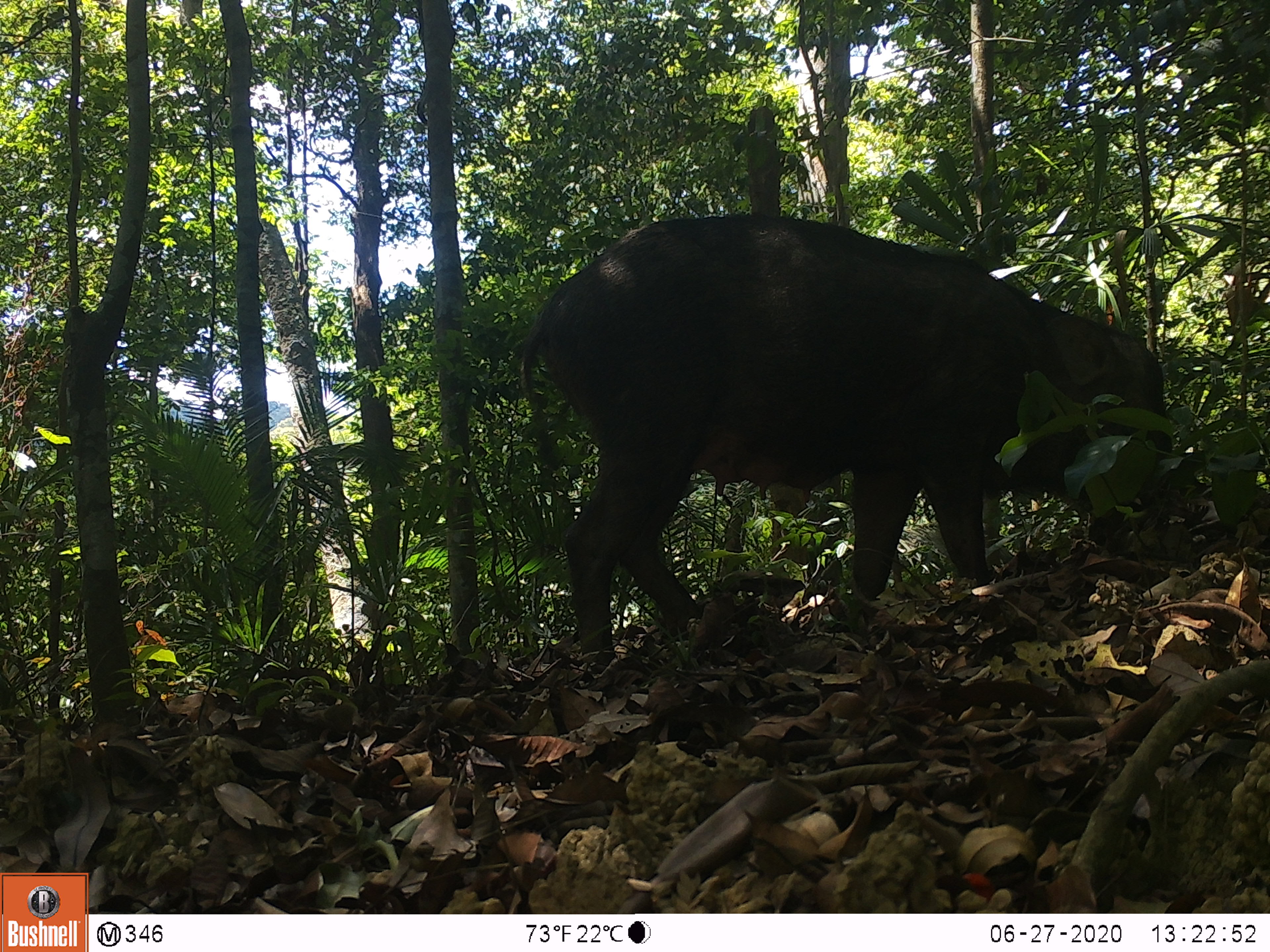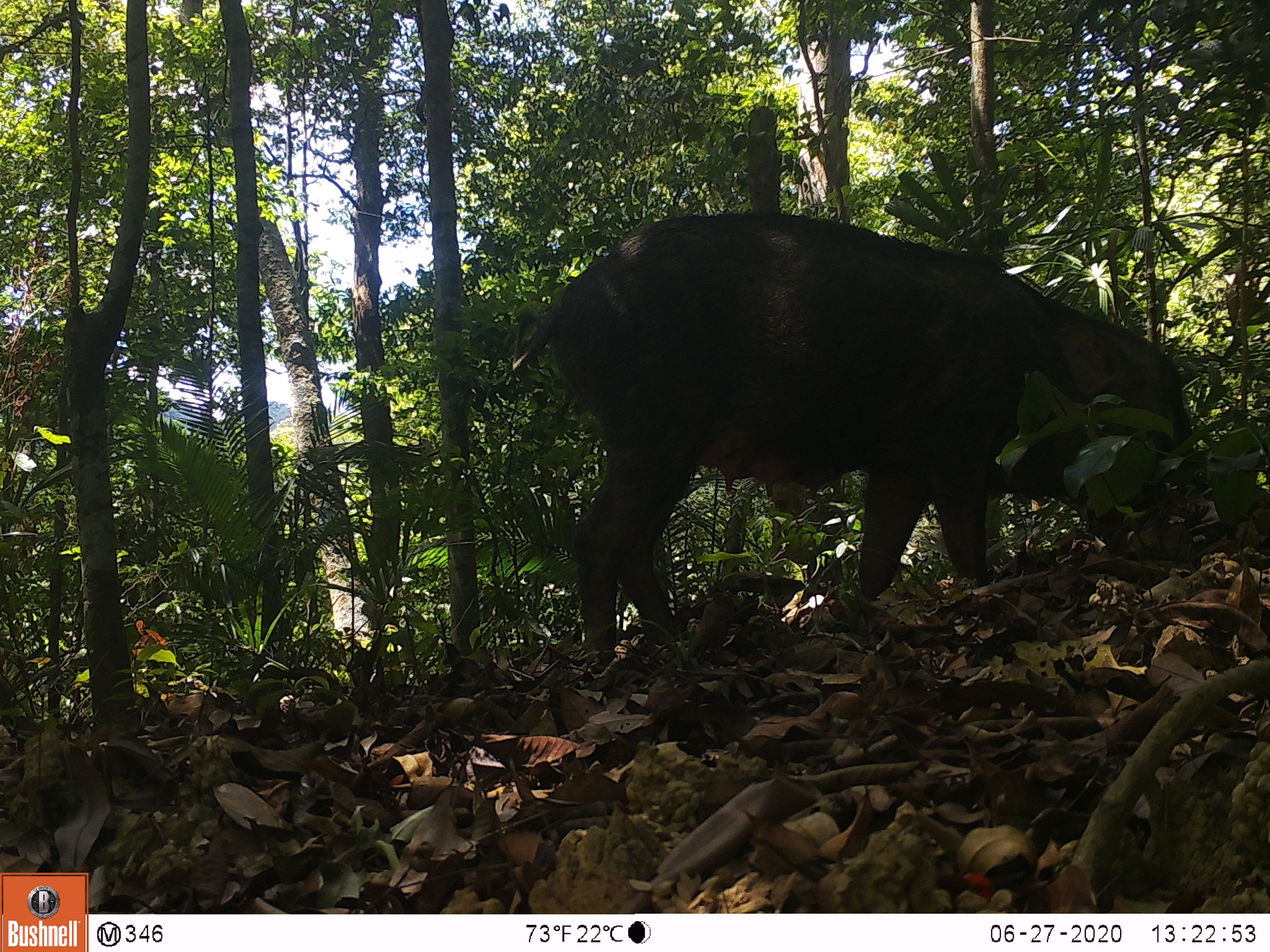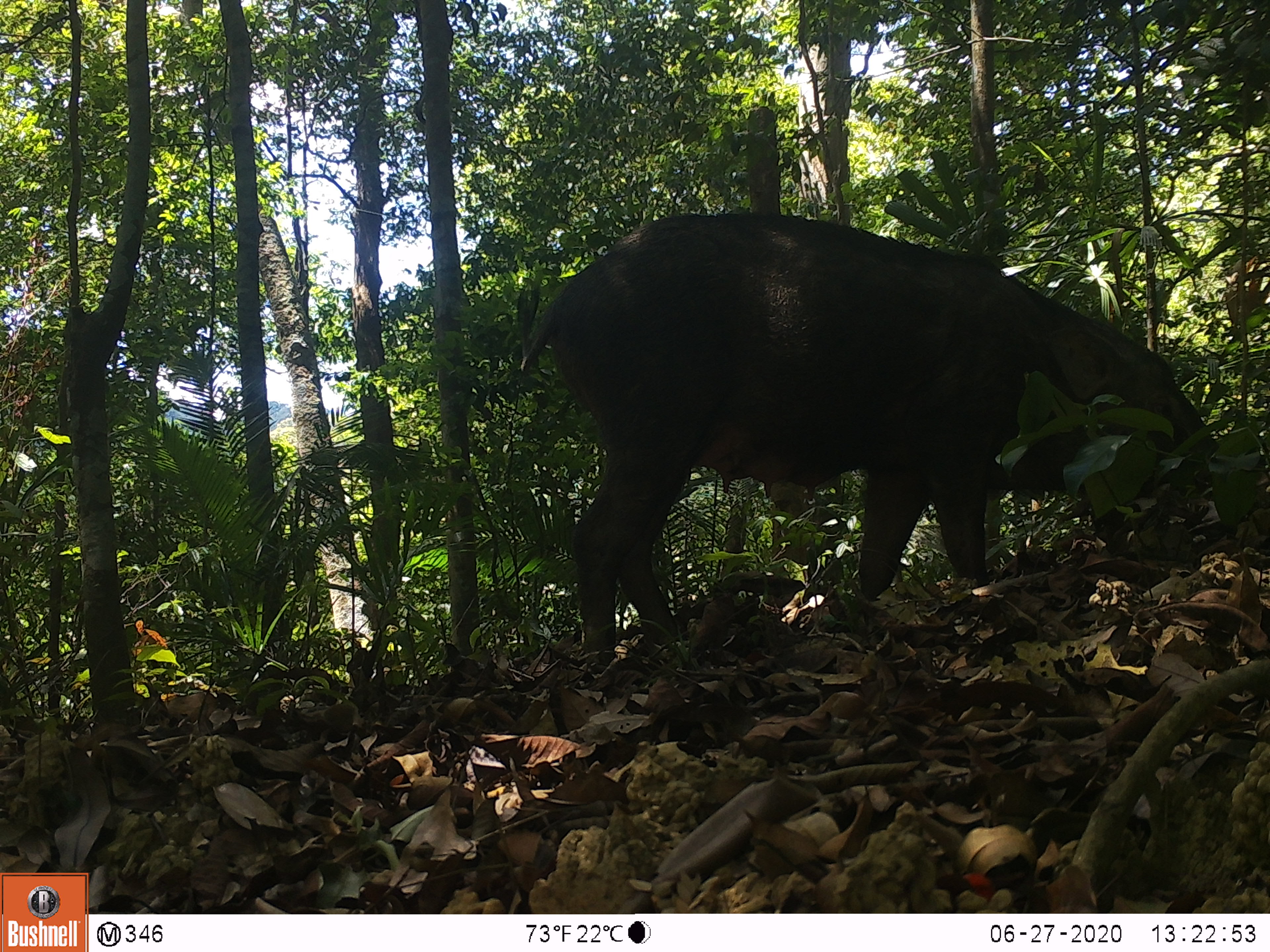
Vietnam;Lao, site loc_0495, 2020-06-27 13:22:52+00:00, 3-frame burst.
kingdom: Animalia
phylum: Chordata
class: Mammalia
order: Artiodactyla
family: Suidae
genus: Sus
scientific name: Sus scrofa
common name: eurasian wild pig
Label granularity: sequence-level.